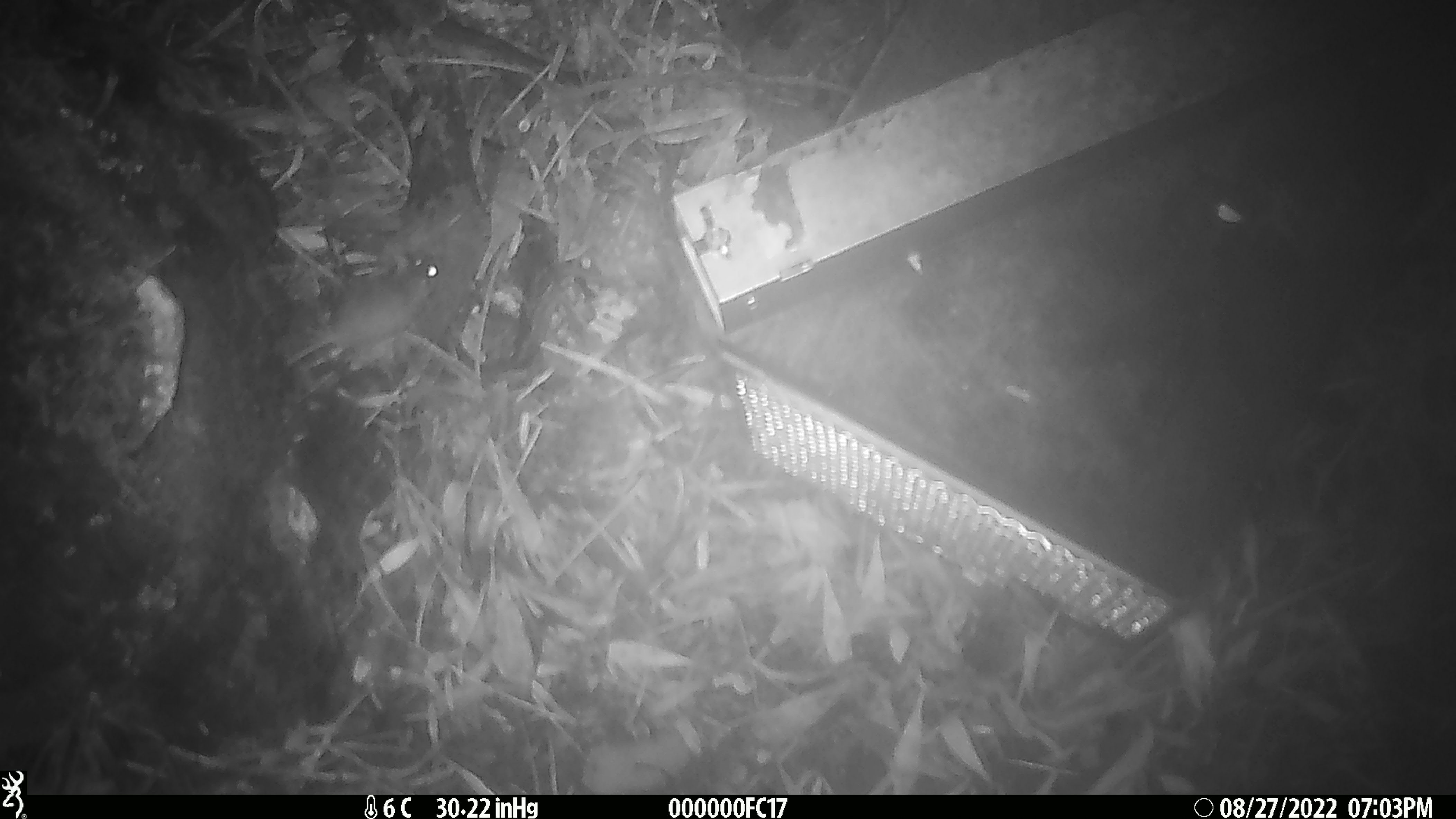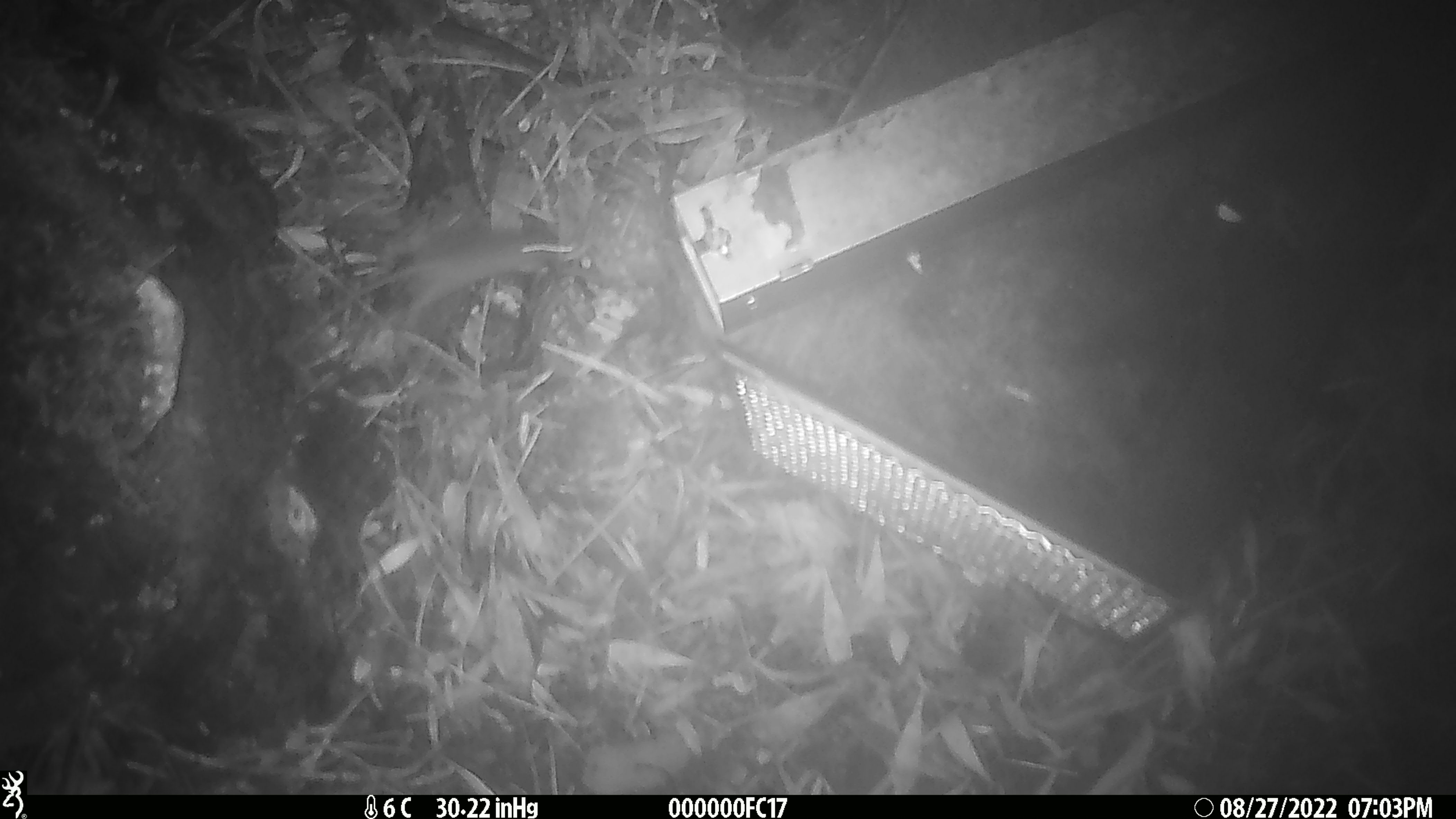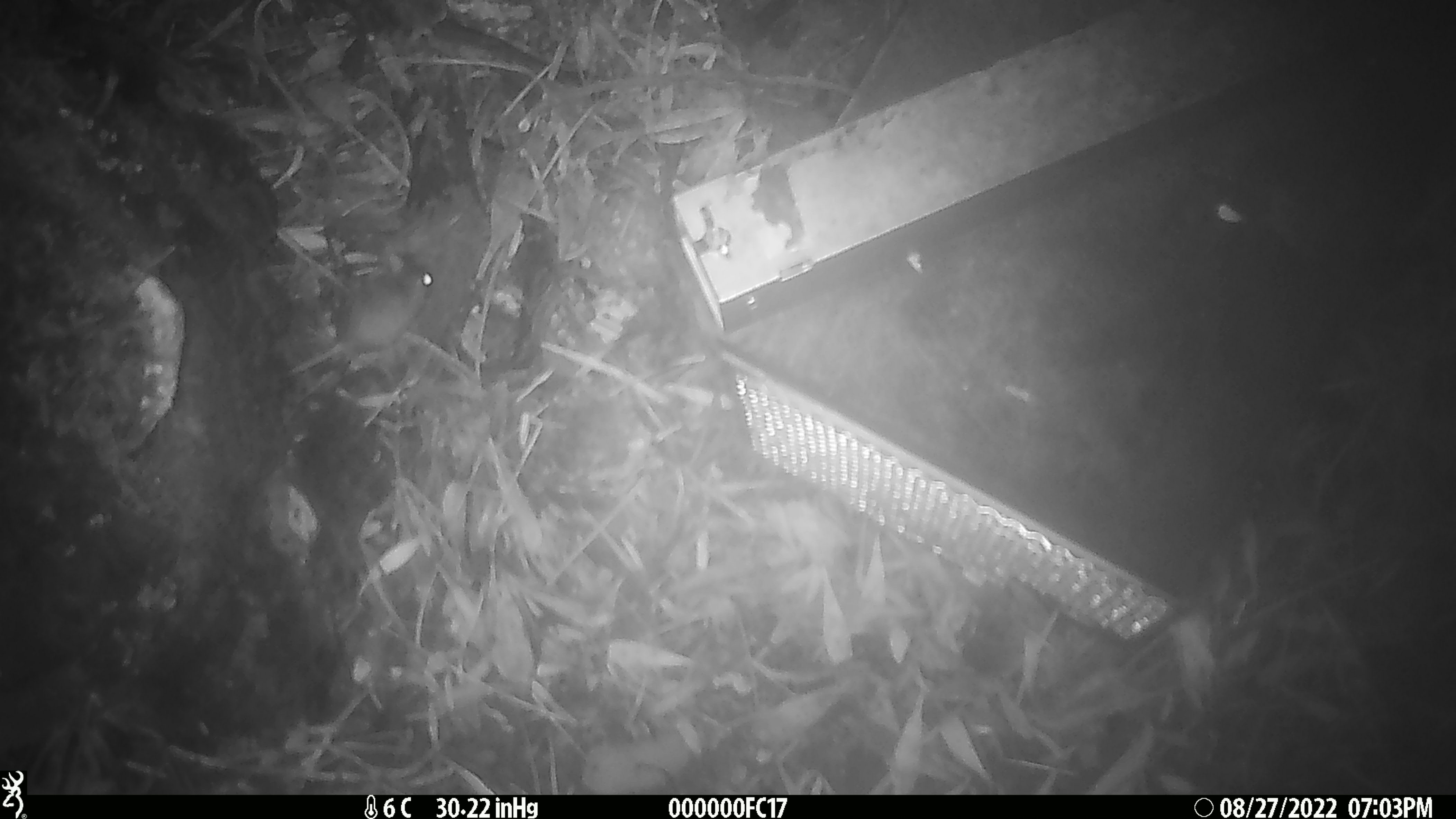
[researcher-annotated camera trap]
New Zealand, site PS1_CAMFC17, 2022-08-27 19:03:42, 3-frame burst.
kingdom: Animalia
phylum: Chordata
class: Mammalia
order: Rodentia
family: Muridae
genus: Mus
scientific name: Mus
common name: mouse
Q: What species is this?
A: Mouse (Mus).